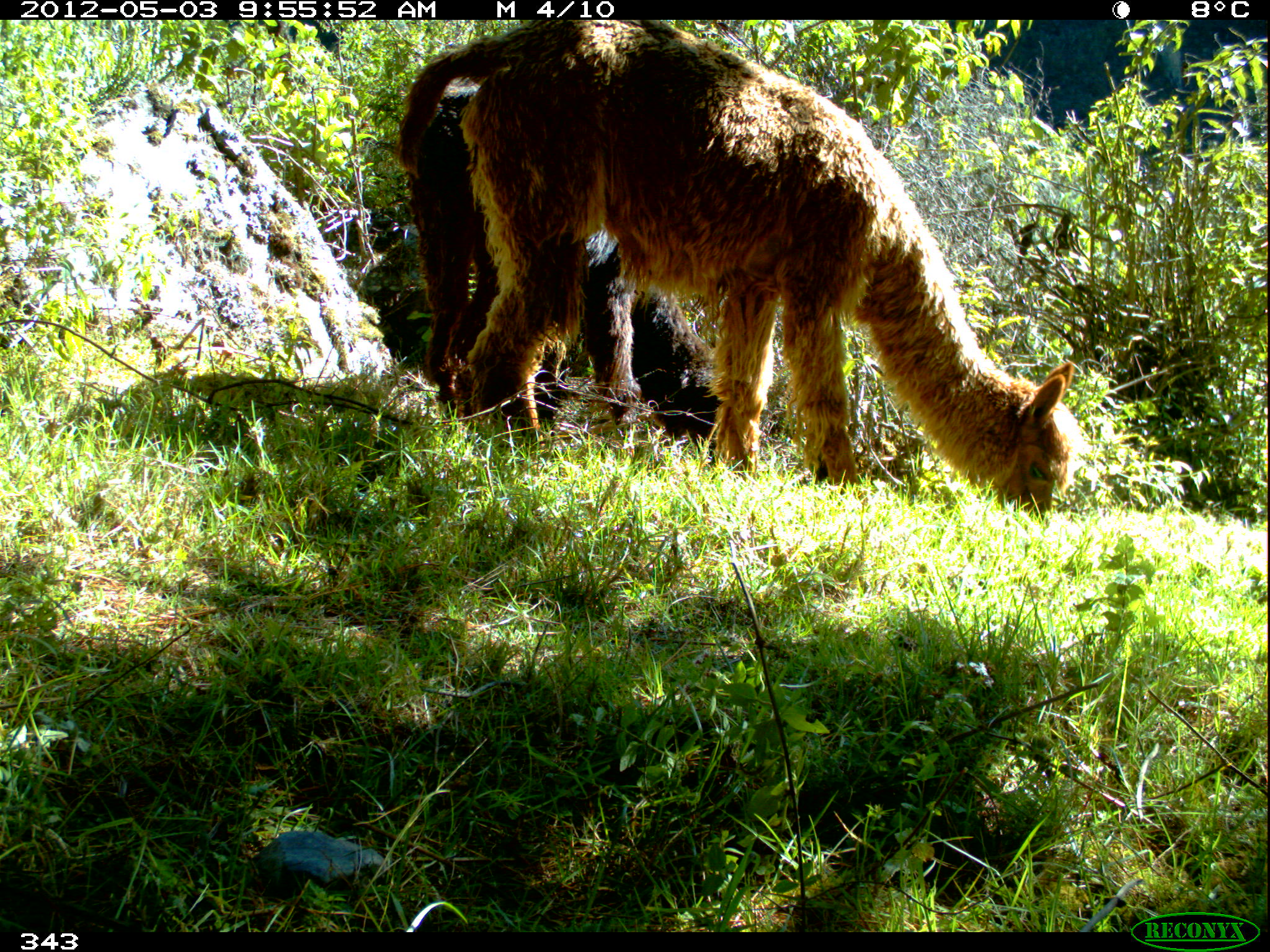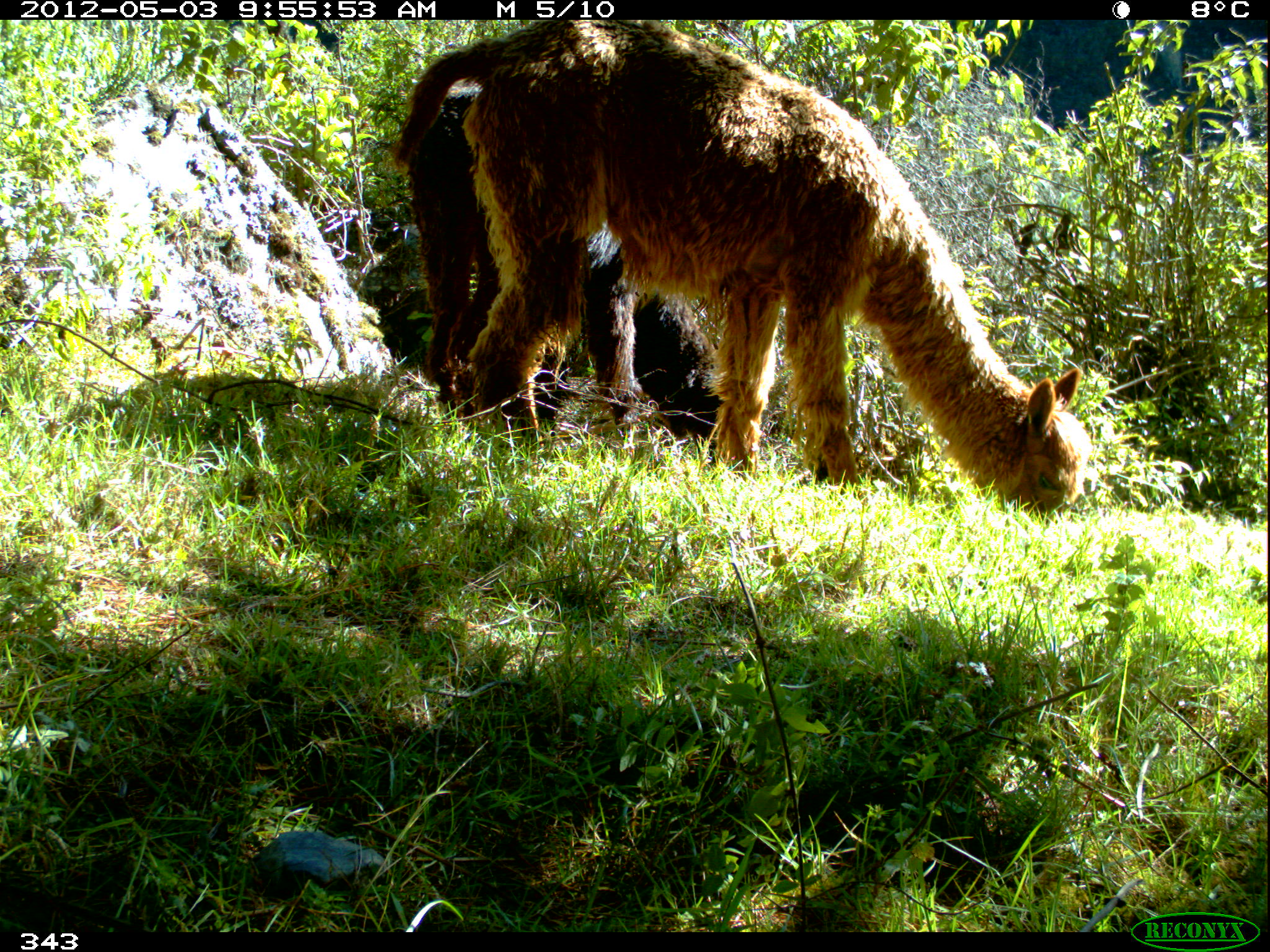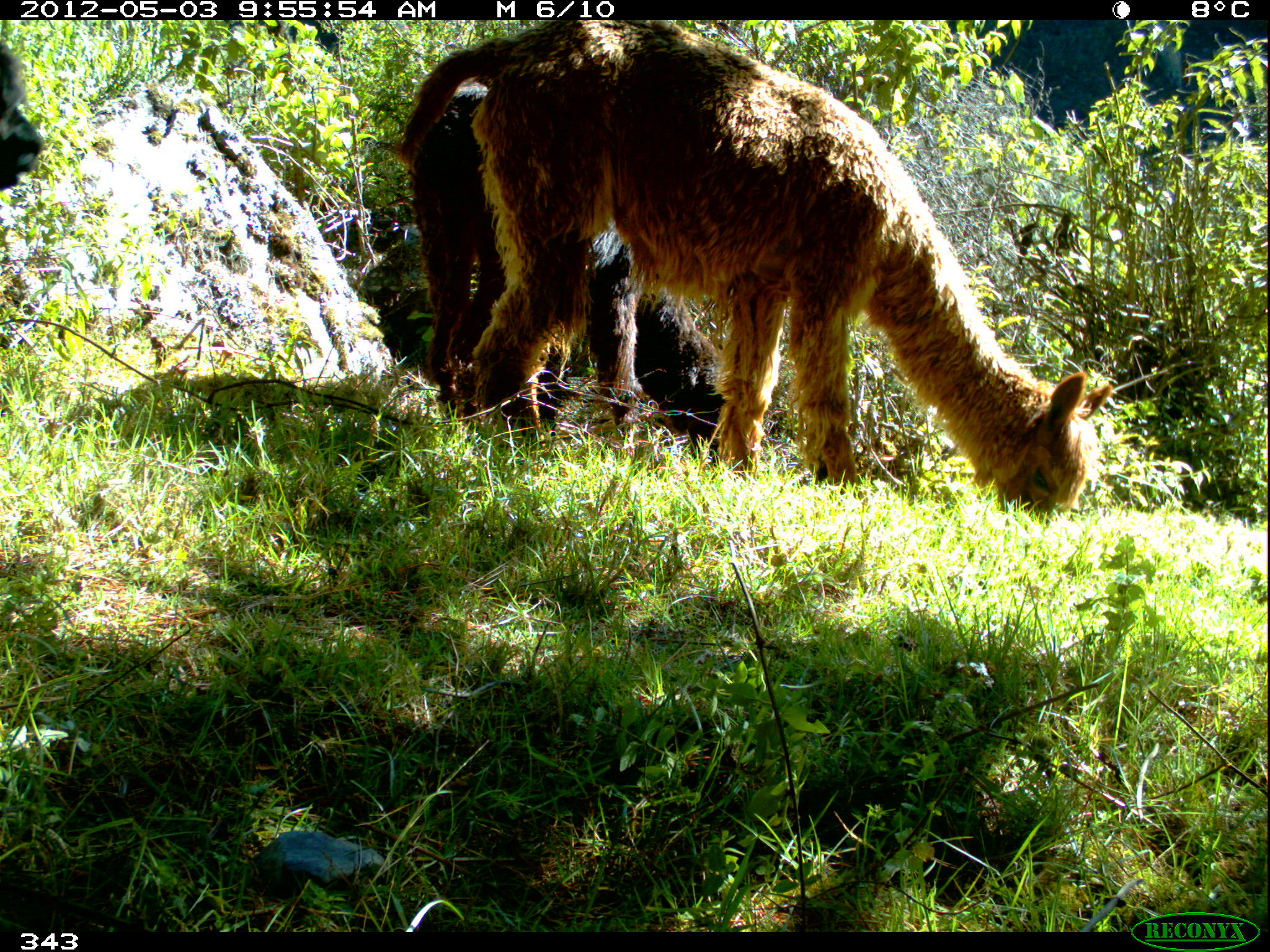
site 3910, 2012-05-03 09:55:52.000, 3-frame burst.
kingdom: Animalia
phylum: Chordata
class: Mammalia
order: Artiodactyla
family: Camelidae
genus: Vicugna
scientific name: Vicugna pacos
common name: alpaca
Vicugna pacos (alpaca).